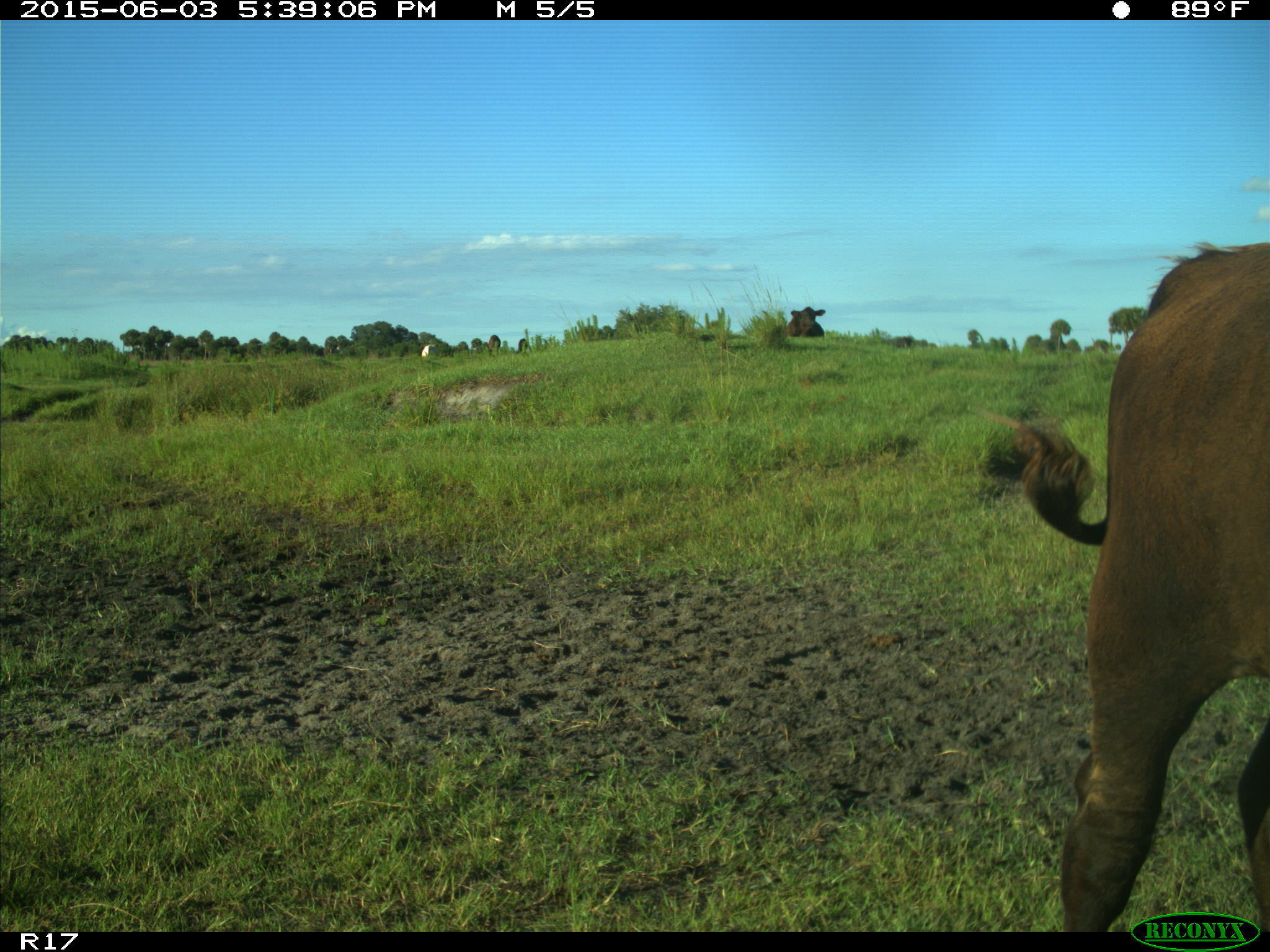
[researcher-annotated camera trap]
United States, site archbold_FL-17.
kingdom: Animalia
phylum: Chordata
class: Mammalia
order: Artiodactyla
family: Bovidae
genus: Bos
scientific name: Bos taurus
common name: domestic cow